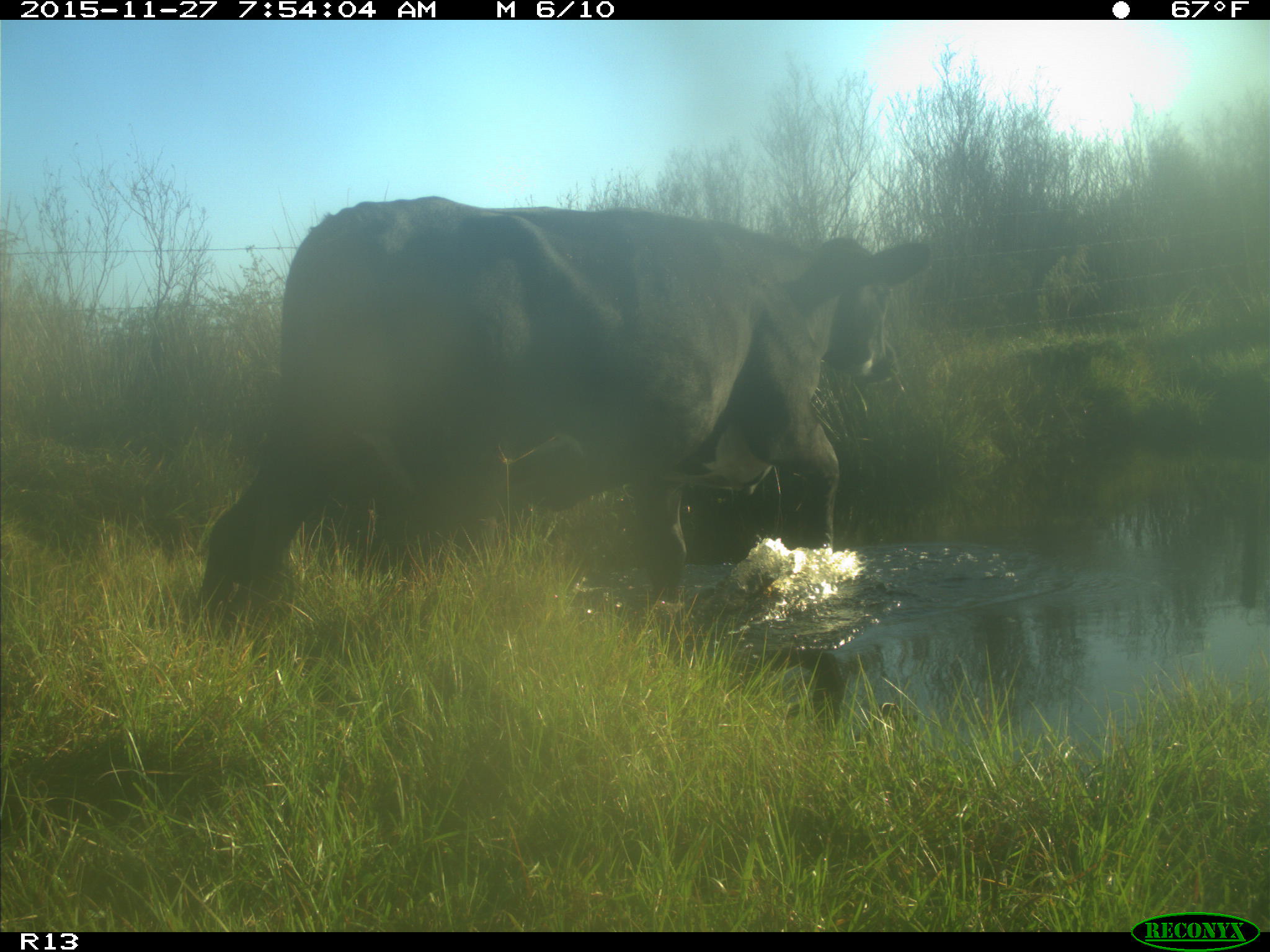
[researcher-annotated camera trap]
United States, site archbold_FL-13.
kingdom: Animalia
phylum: Chordata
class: Mammalia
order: Artiodactyla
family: Bovidae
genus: Bos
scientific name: Bos taurus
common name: domestic cow